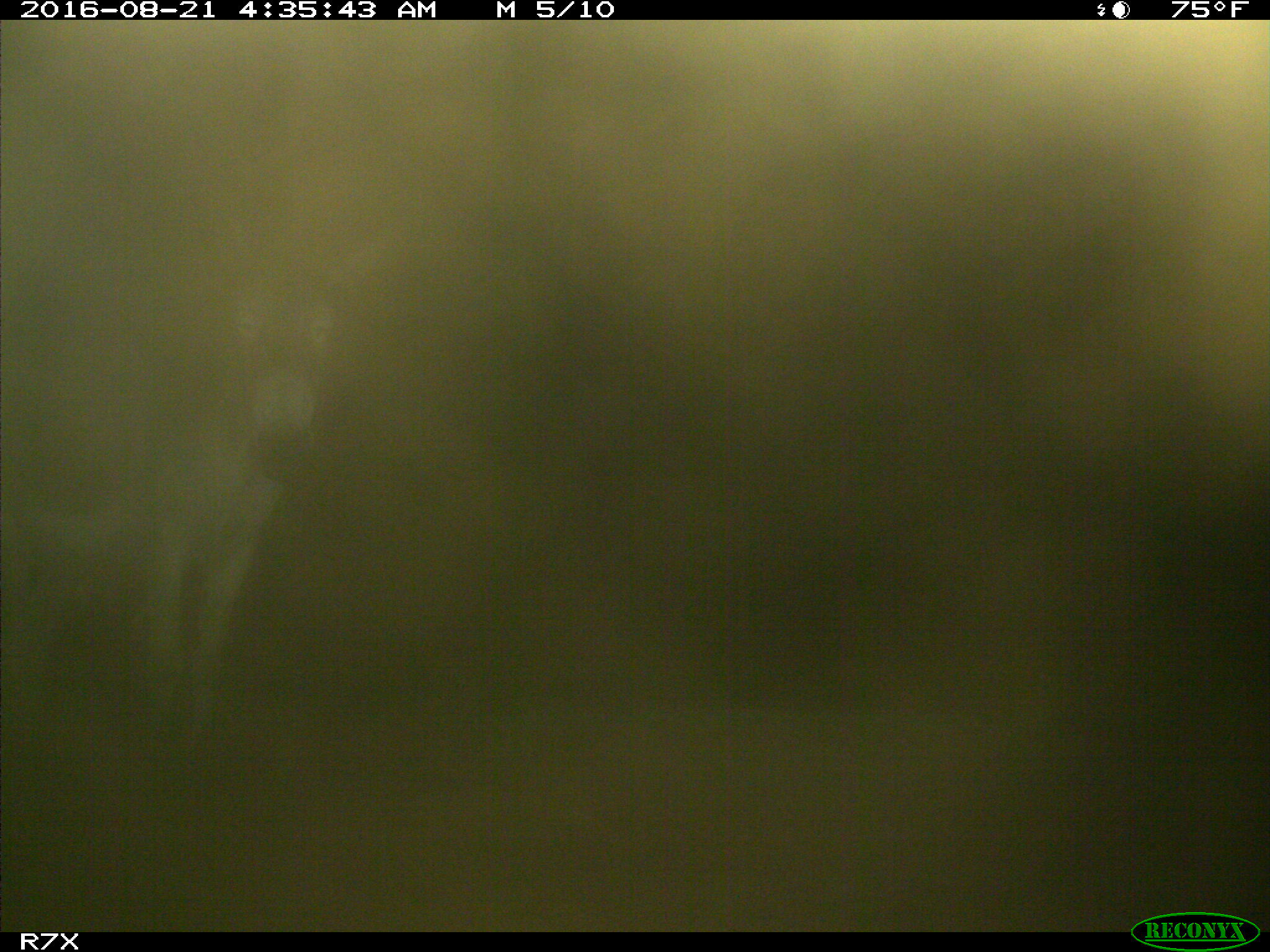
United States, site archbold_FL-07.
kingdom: Animalia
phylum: Chordata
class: Mammalia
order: Perissodactyla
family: Equidae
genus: Equus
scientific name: Equus africanus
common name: african wild ass